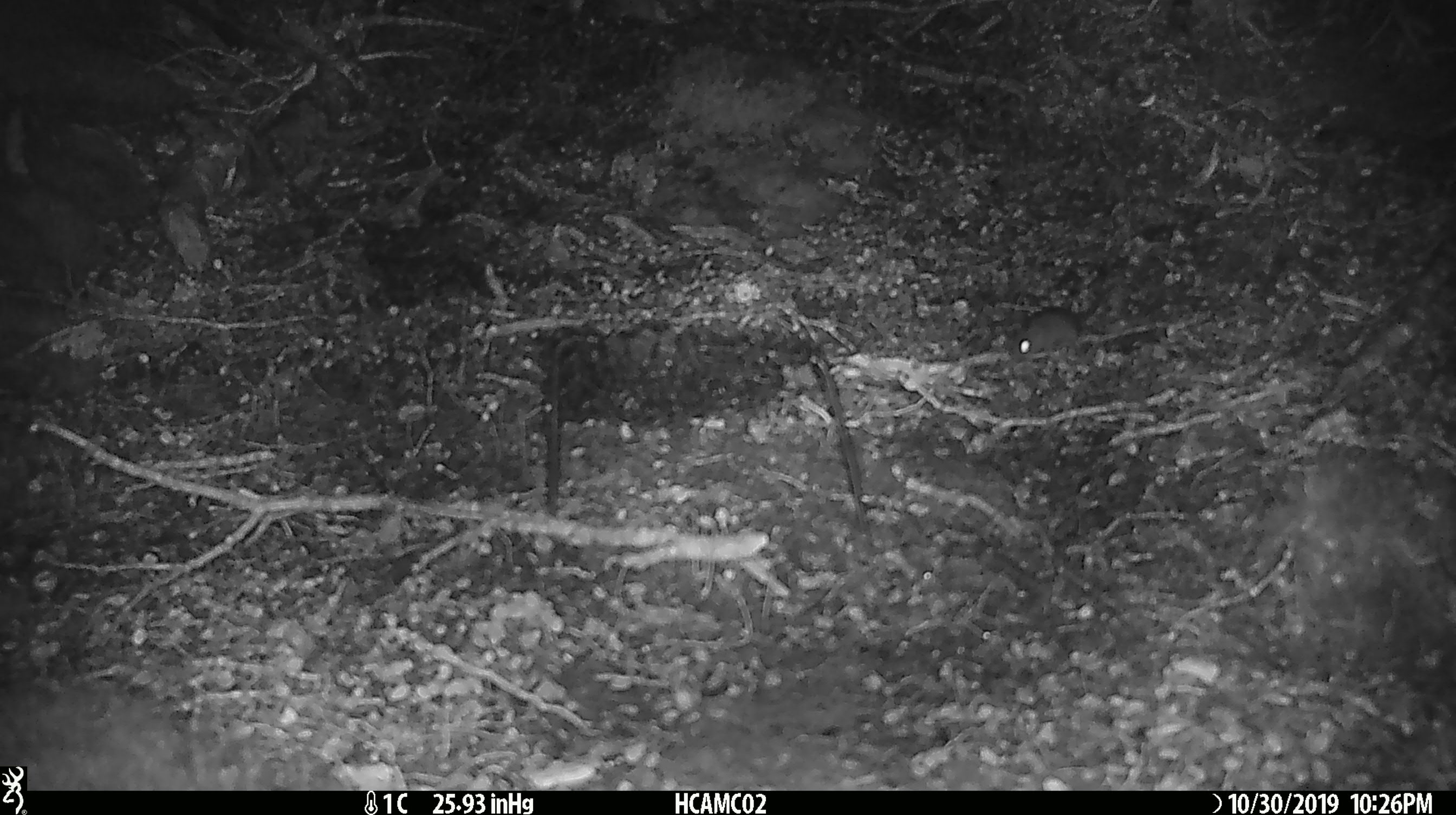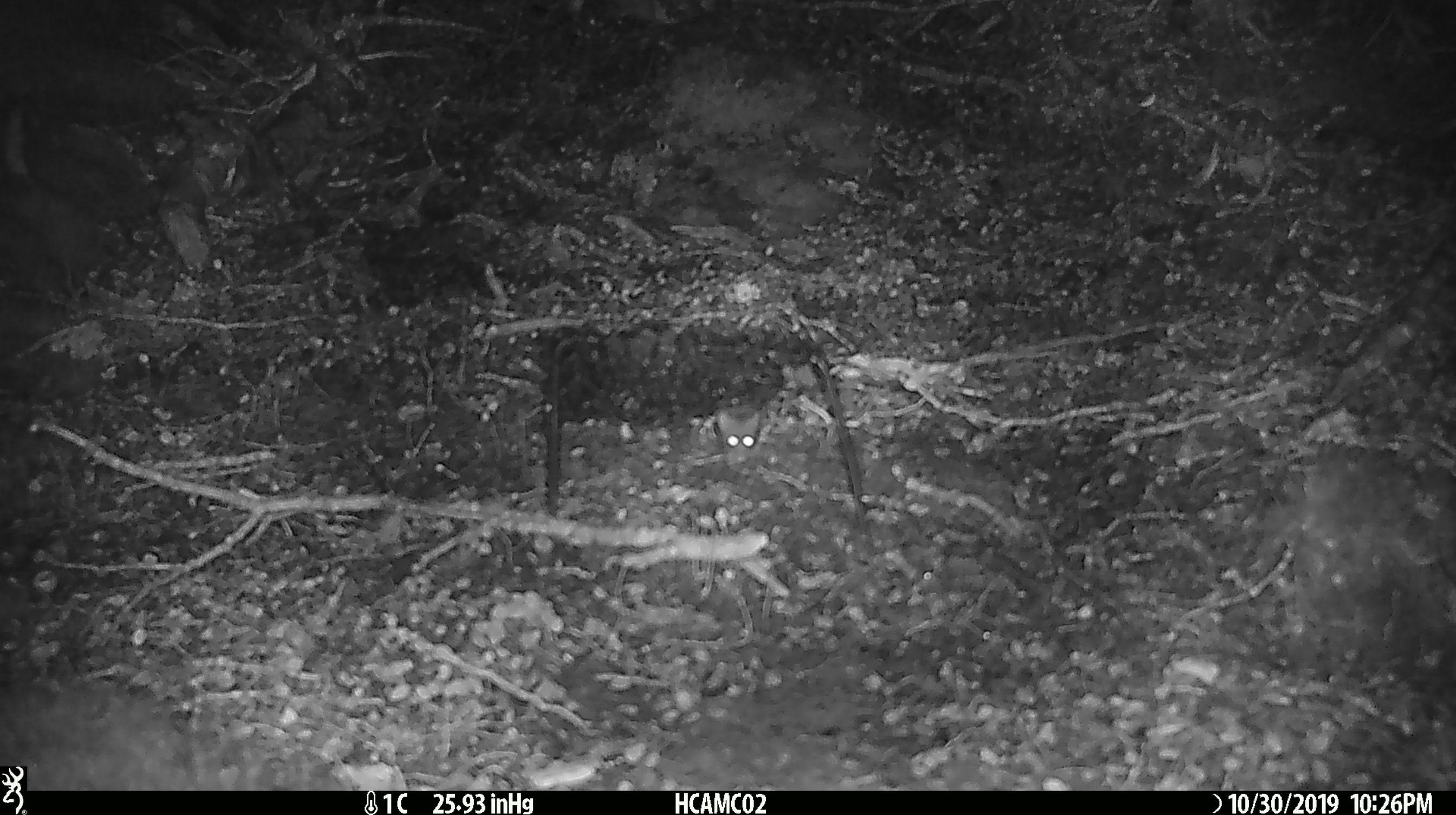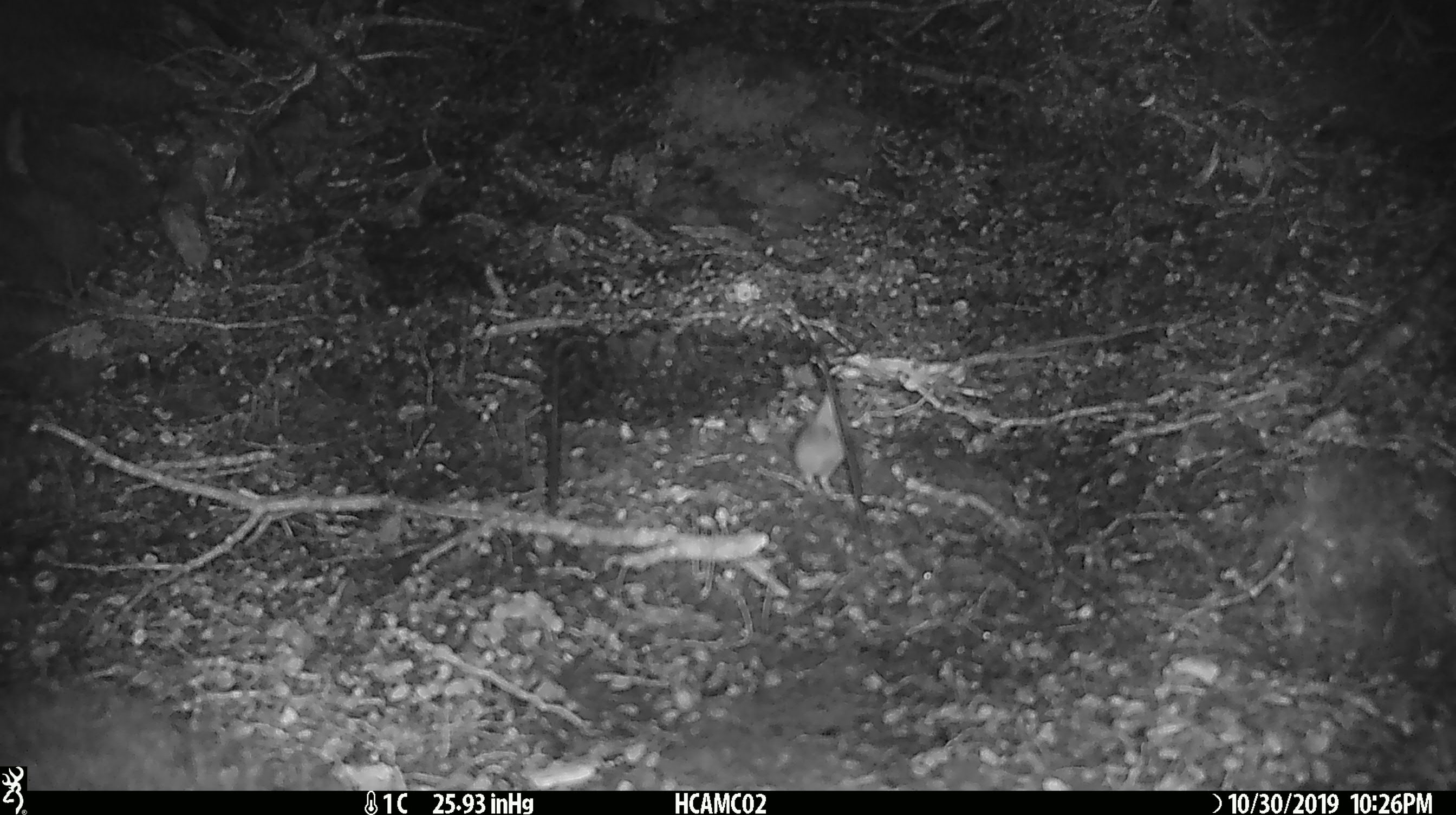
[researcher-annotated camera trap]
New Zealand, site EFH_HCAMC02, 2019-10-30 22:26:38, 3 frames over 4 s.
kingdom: Animalia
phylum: Chordata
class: Mammalia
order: Rodentia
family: Muridae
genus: Mus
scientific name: Mus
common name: mouse